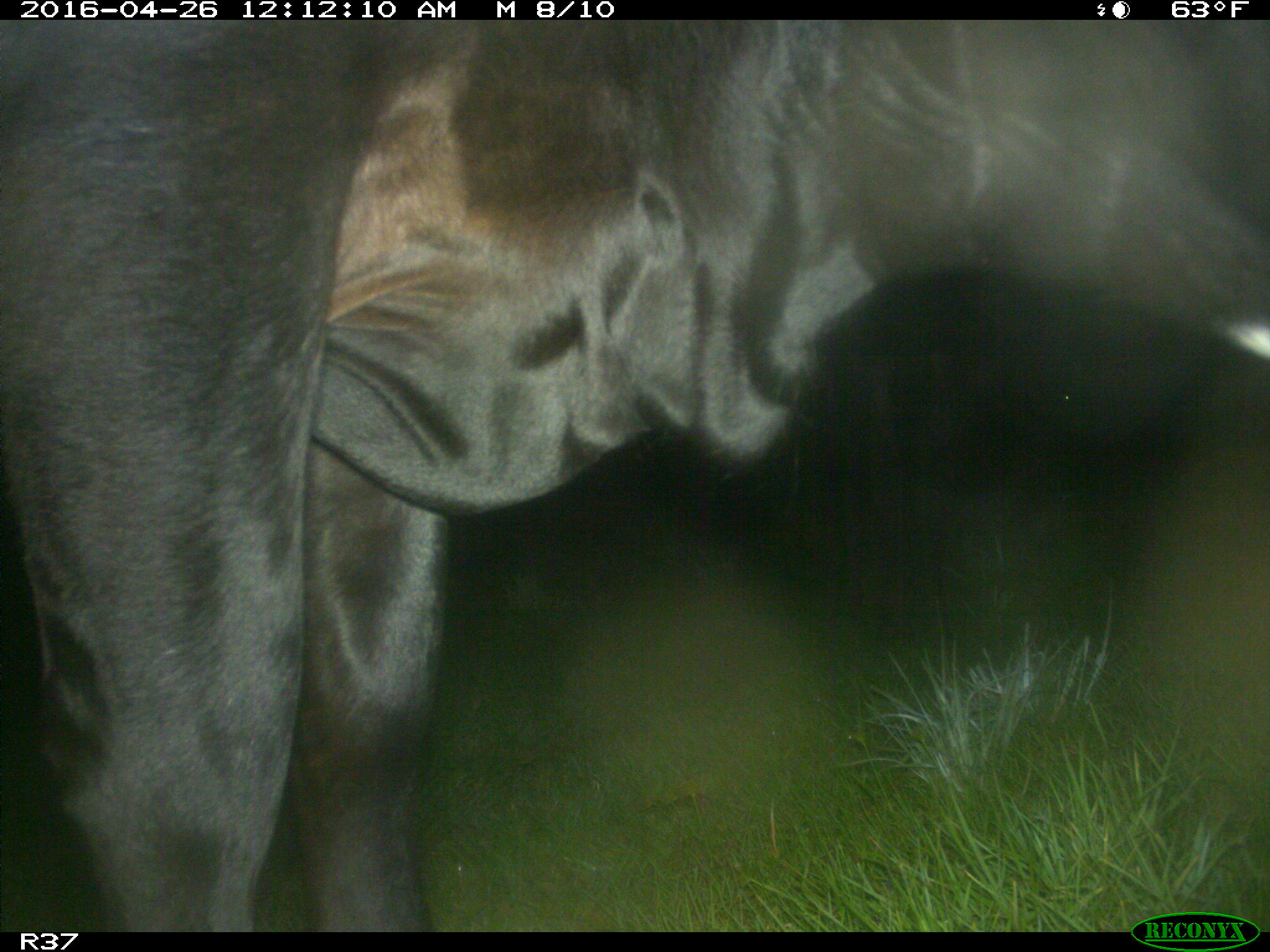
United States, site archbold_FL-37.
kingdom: Animalia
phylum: Chordata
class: Mammalia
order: Artiodactyla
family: Bovidae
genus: Bos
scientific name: Bos taurus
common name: domestic cow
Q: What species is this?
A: Bos taurus (domestic cow).